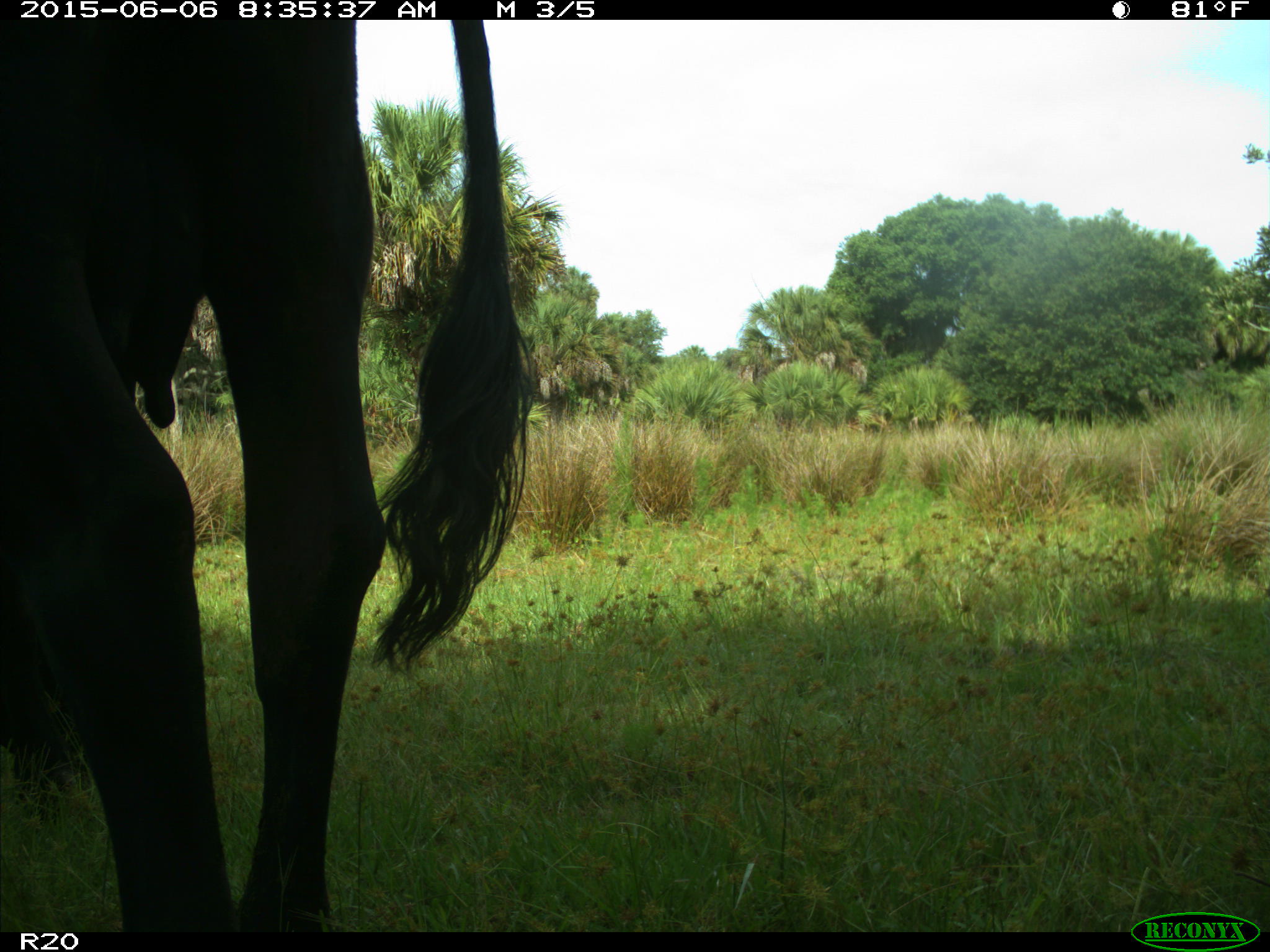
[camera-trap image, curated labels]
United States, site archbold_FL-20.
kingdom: Animalia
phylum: Chordata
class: Mammalia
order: Artiodactyla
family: Bovidae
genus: Bos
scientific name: Bos taurus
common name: domestic cow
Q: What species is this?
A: Bos taurus (domestic cow).